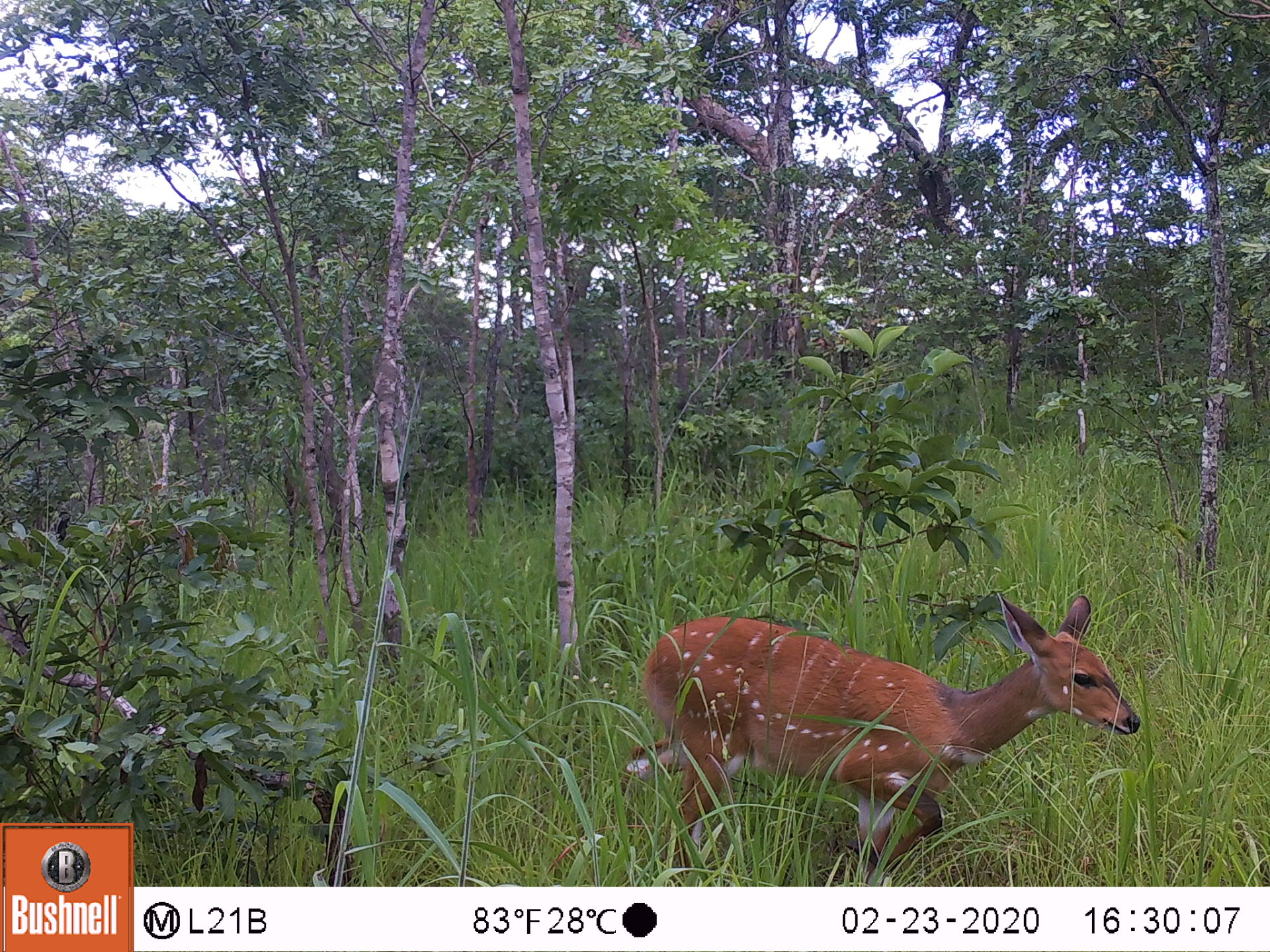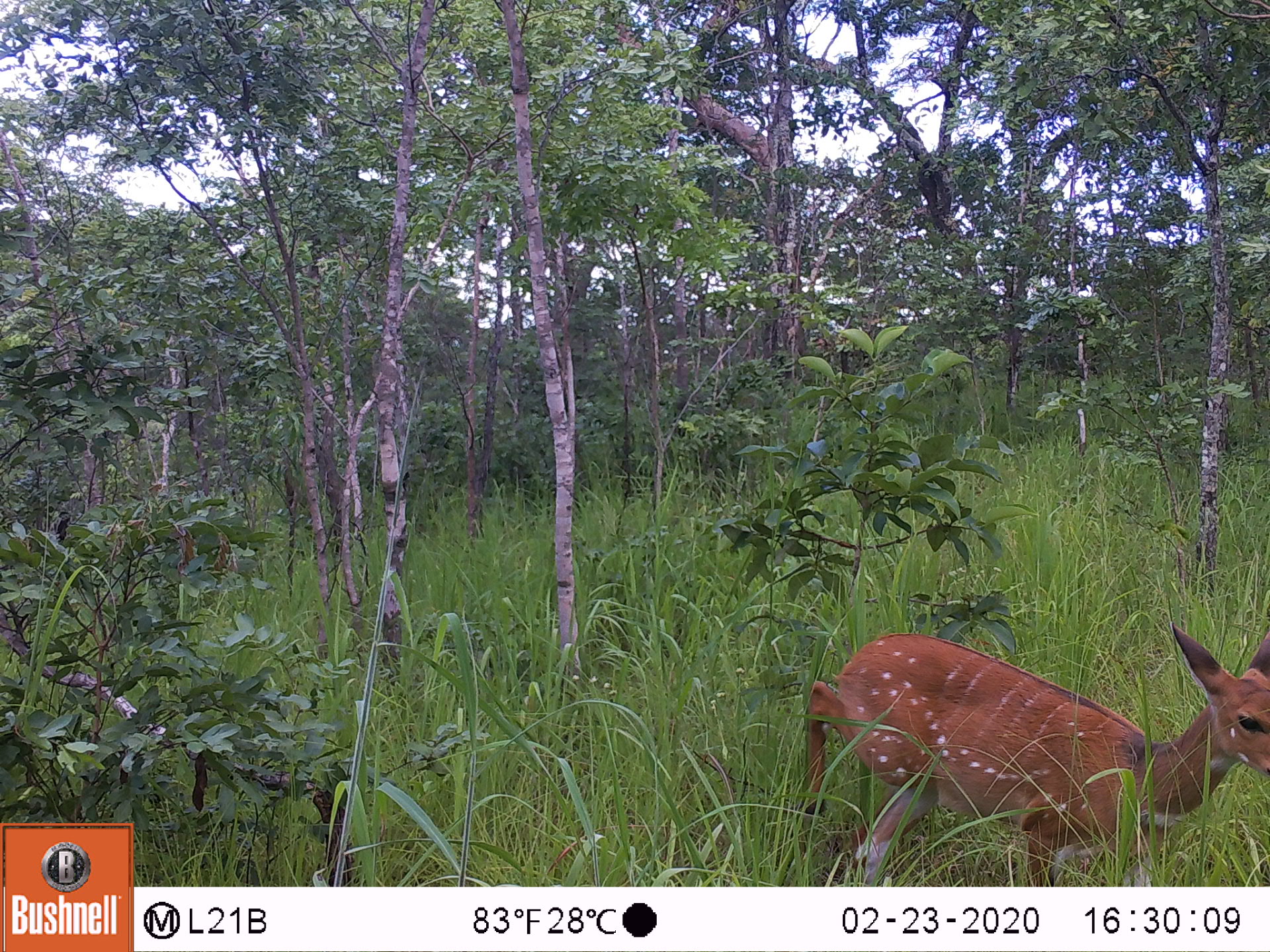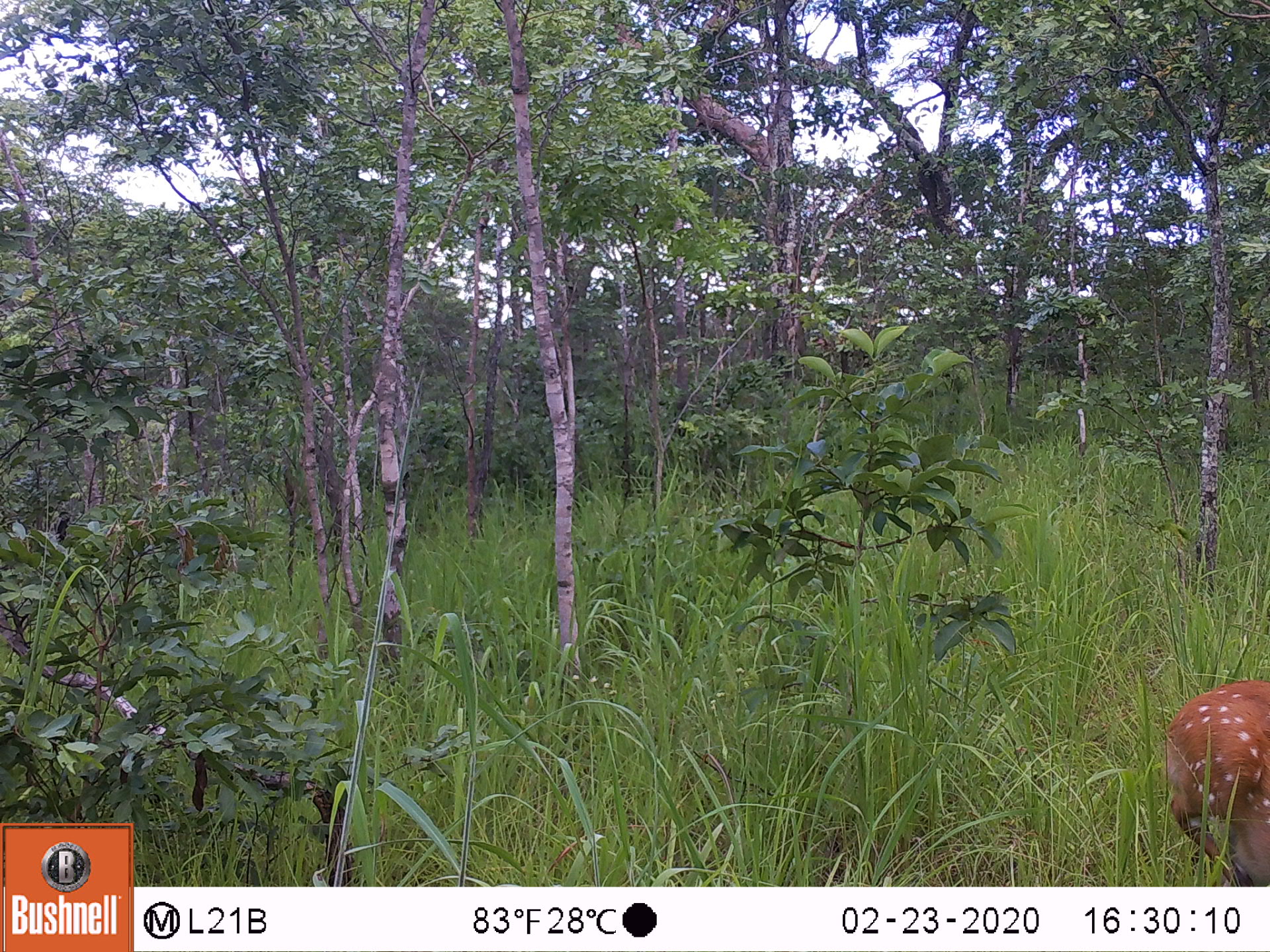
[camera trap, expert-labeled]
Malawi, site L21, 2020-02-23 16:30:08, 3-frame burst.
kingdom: Animalia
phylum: Chordata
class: Mammalia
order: Artiodactyla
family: Bovidae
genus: Tragelaphus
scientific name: Tragelaphus sylvaticus sylvaticus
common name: cape bushbuck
Cape bushbuck (Tragelaphus sylvaticus sylvaticus), count 1.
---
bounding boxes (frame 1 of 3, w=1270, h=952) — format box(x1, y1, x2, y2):
cape bushbuck: box(605, 590, 1155, 880)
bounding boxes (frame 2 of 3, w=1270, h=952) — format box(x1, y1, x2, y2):
cape bushbuck: box(798, 622, 1268, 883)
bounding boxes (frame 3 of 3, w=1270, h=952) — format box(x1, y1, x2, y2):
cape bushbuck: box(1155, 675, 1268, 885)